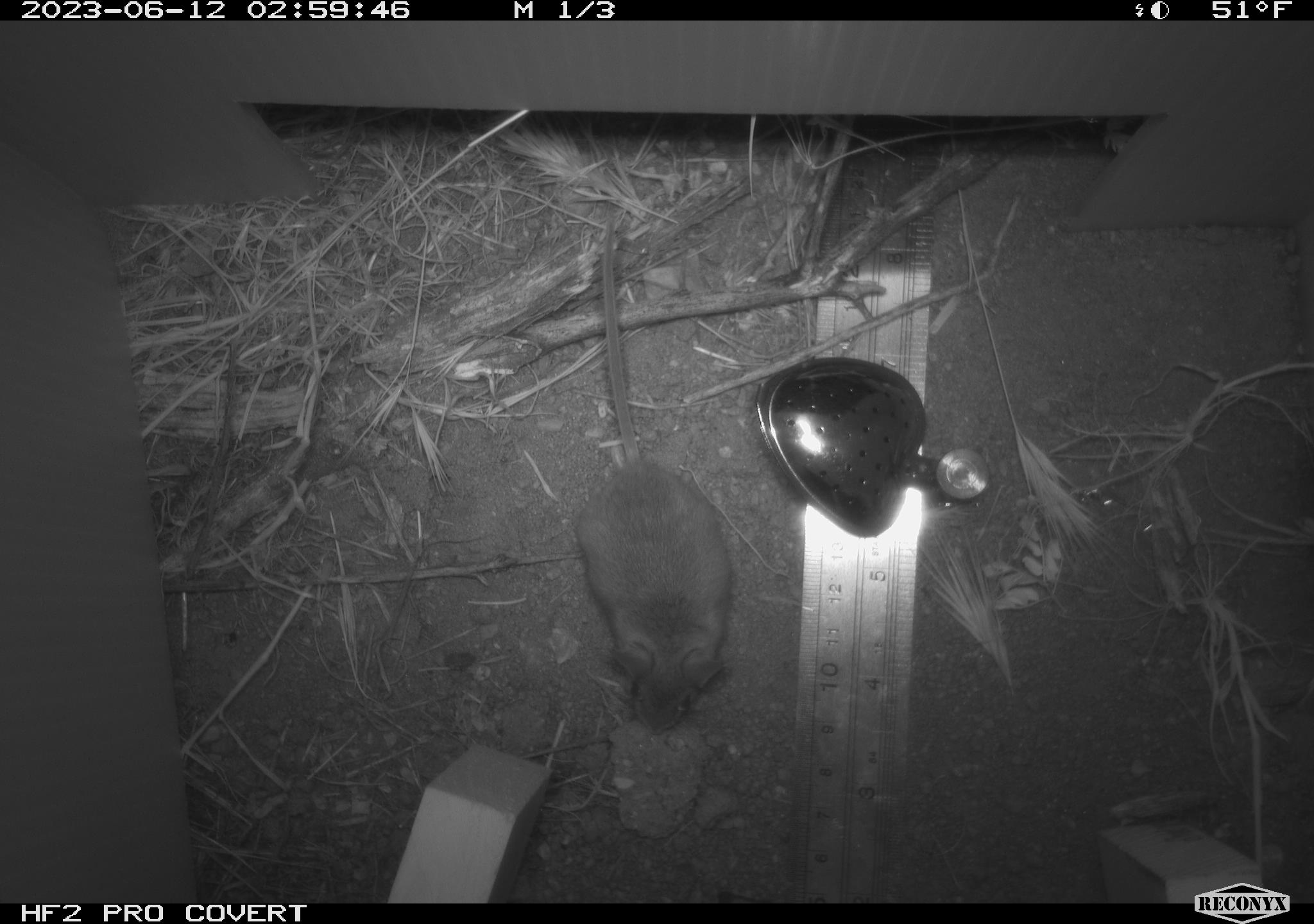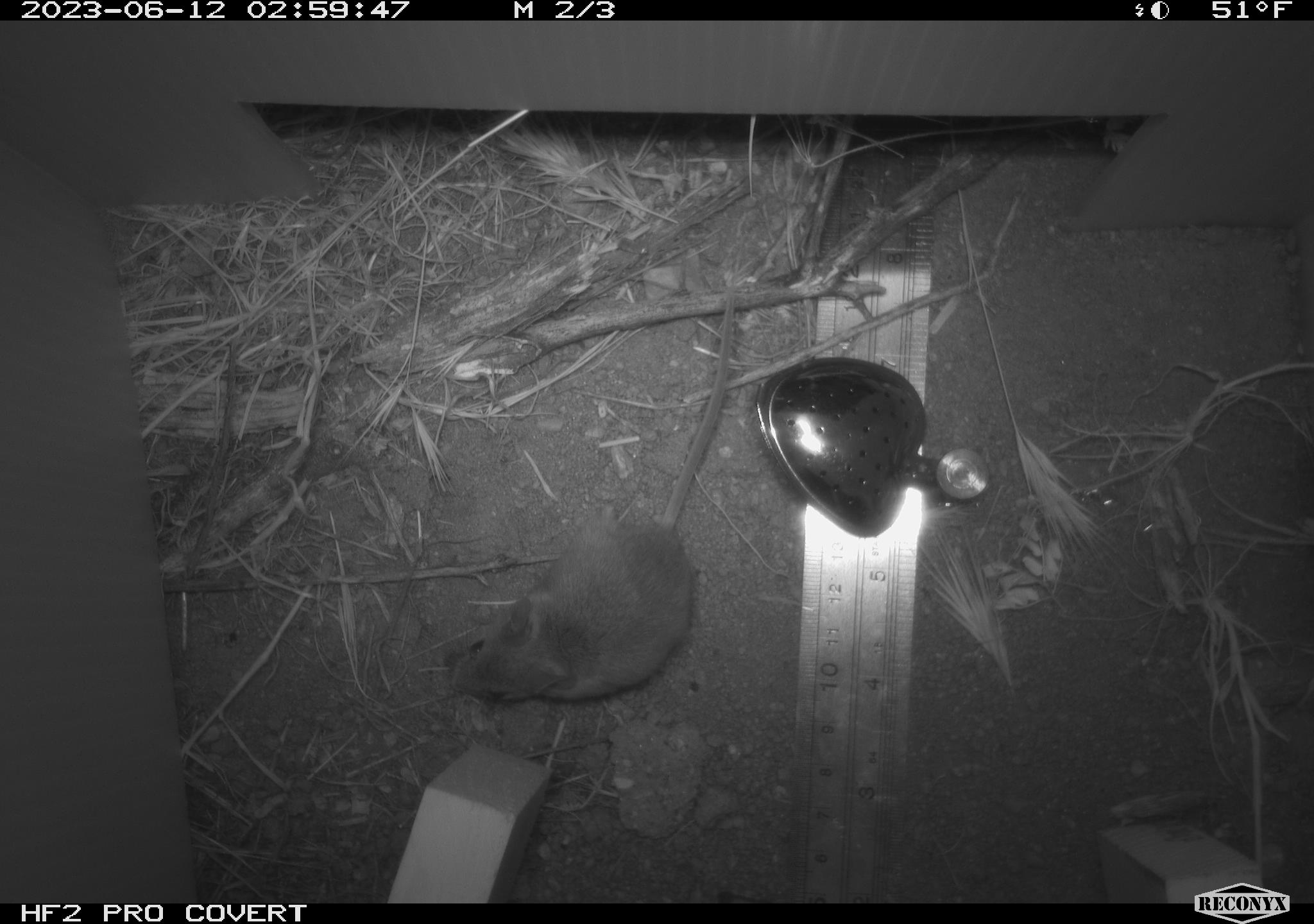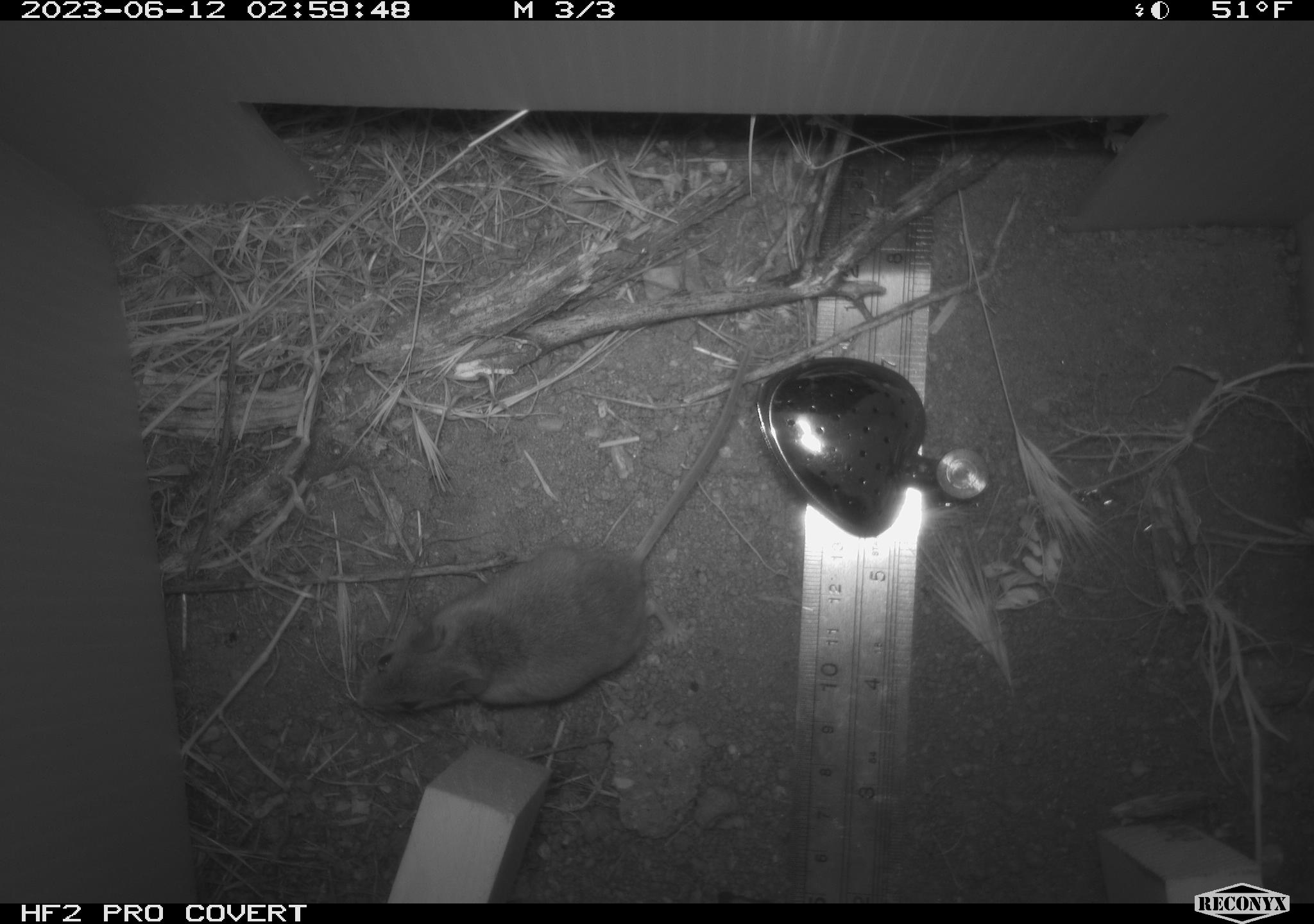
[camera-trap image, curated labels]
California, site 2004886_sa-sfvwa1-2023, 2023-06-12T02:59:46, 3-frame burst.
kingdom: Animalia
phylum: Chordata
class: Mammalia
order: Rodentia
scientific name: Rodentia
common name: mouse species